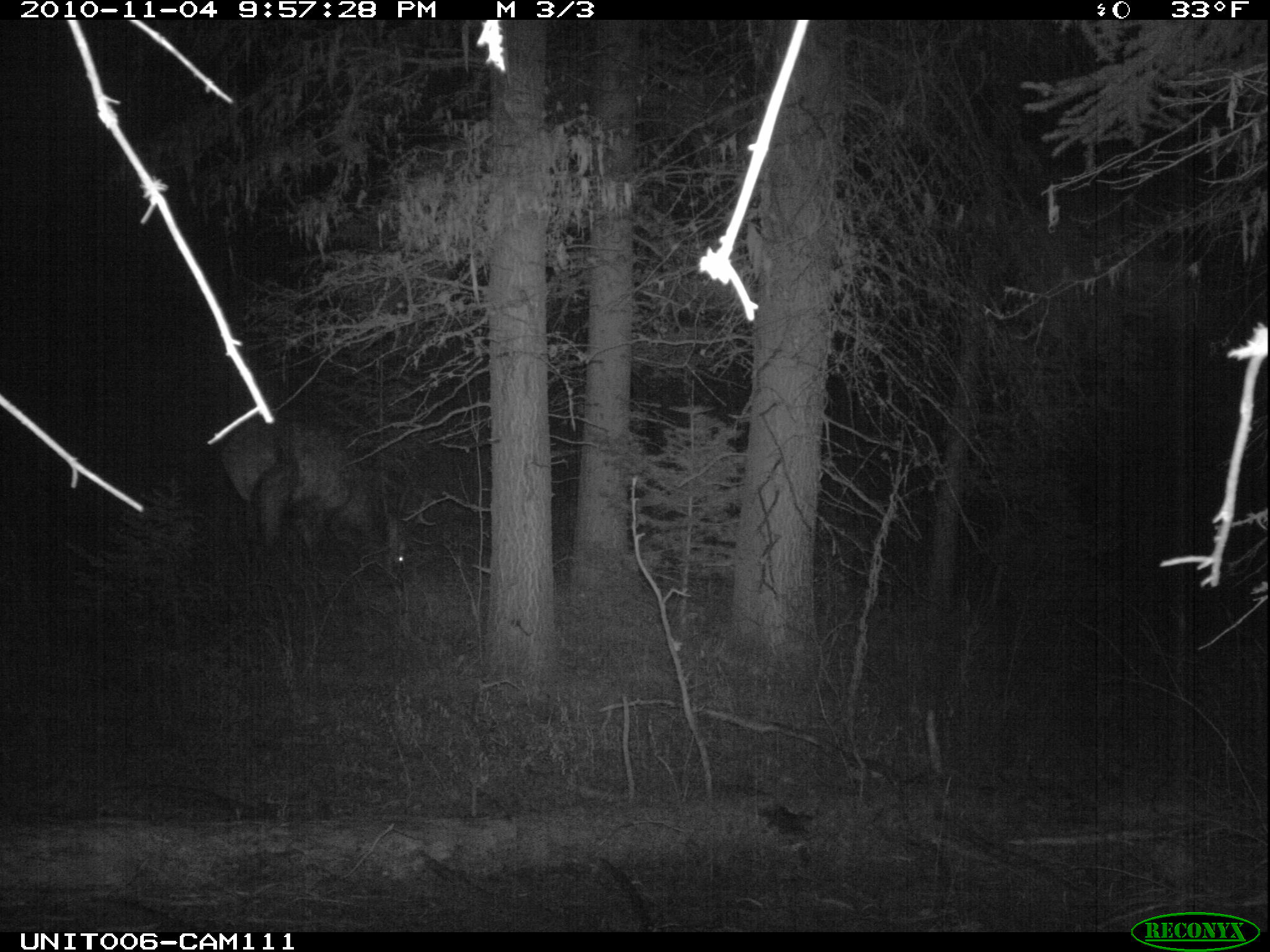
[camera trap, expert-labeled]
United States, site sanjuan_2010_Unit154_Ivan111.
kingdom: Animalia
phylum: Chordata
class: Mammalia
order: Artiodactyla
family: Cervidae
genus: Cervus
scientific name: Cervus elaphus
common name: red deer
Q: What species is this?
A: Cervus elaphus (red deer).